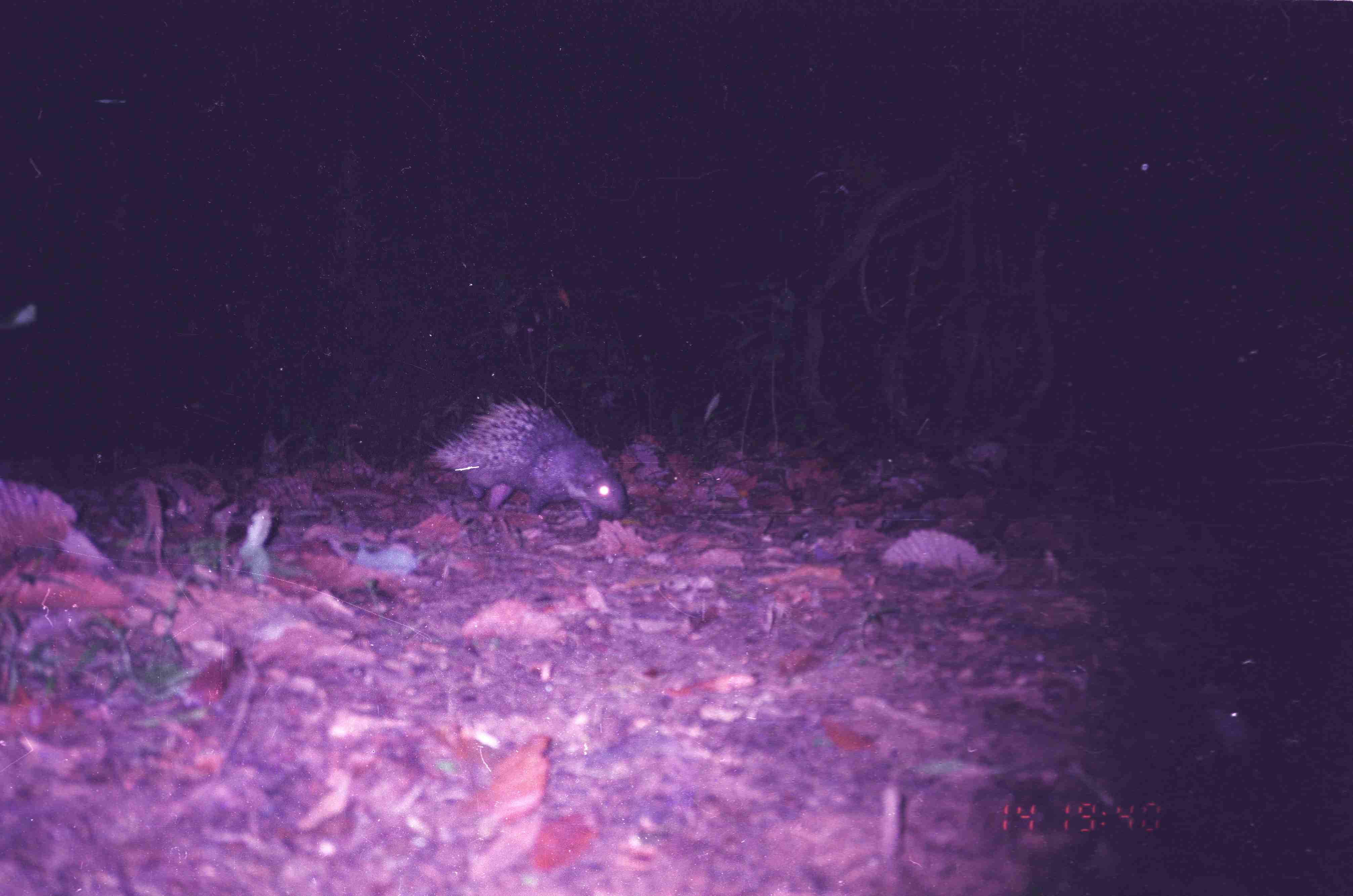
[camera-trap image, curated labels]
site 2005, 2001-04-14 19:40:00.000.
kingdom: Animalia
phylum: Chordata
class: Mammalia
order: Rodentia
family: Hystricidae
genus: Hystrix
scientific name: Hystrix brachyura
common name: east asian porcupine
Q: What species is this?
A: Hystrix brachyura (east asian porcupine).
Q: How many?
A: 1.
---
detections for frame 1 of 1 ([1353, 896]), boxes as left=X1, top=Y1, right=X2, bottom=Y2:
hystrix brachyura: left=423, top=393, right=629, bottom=526